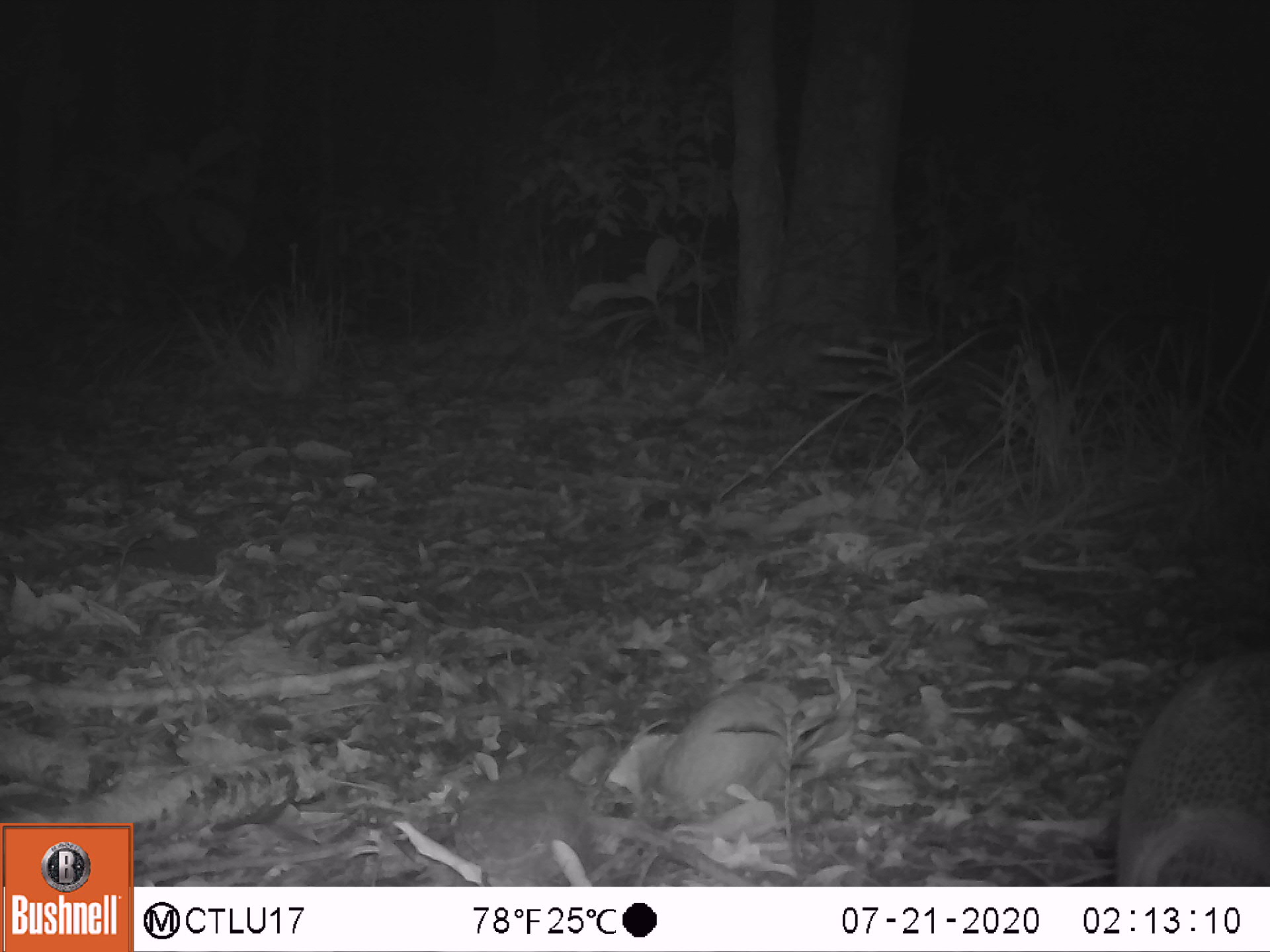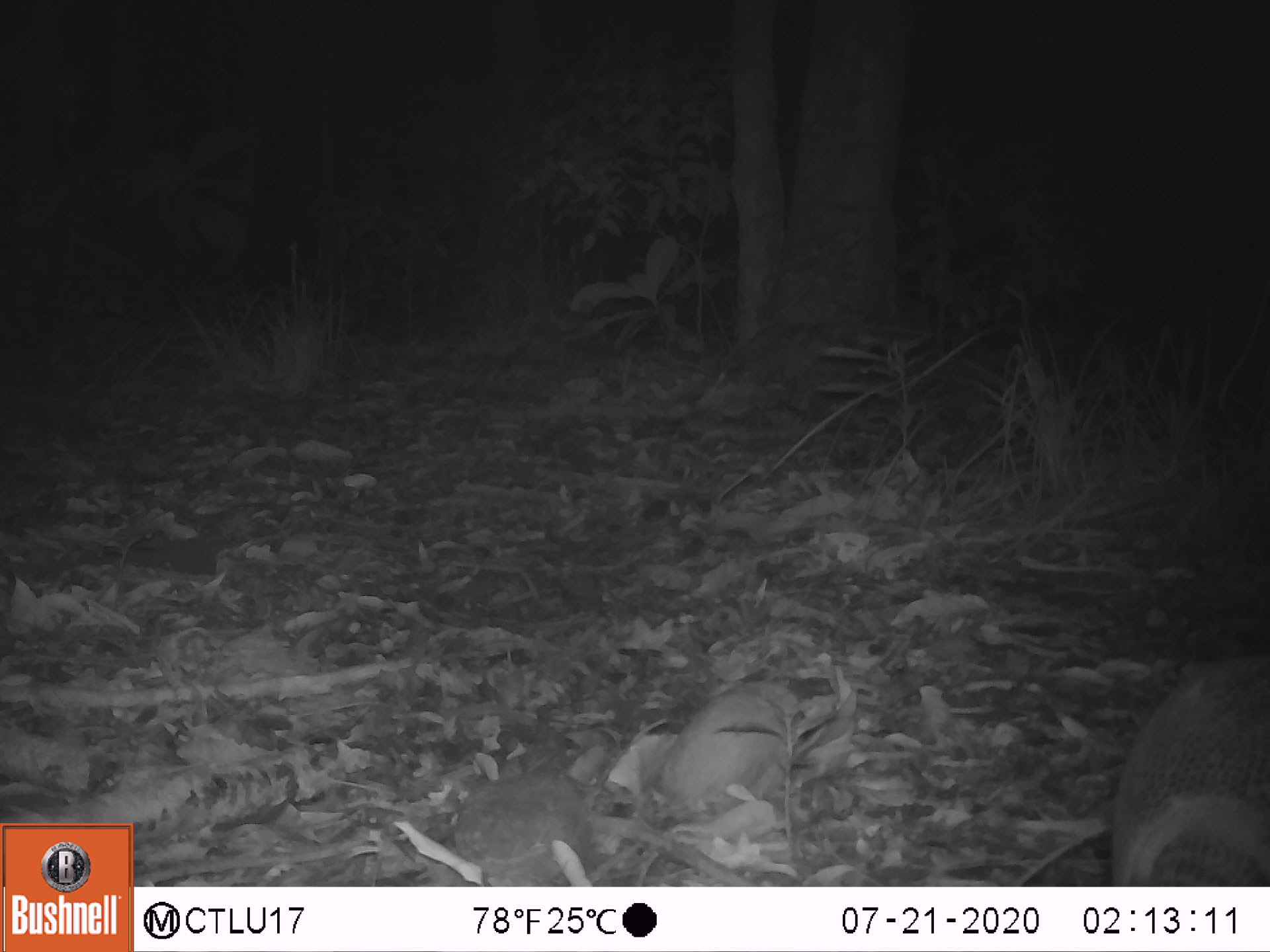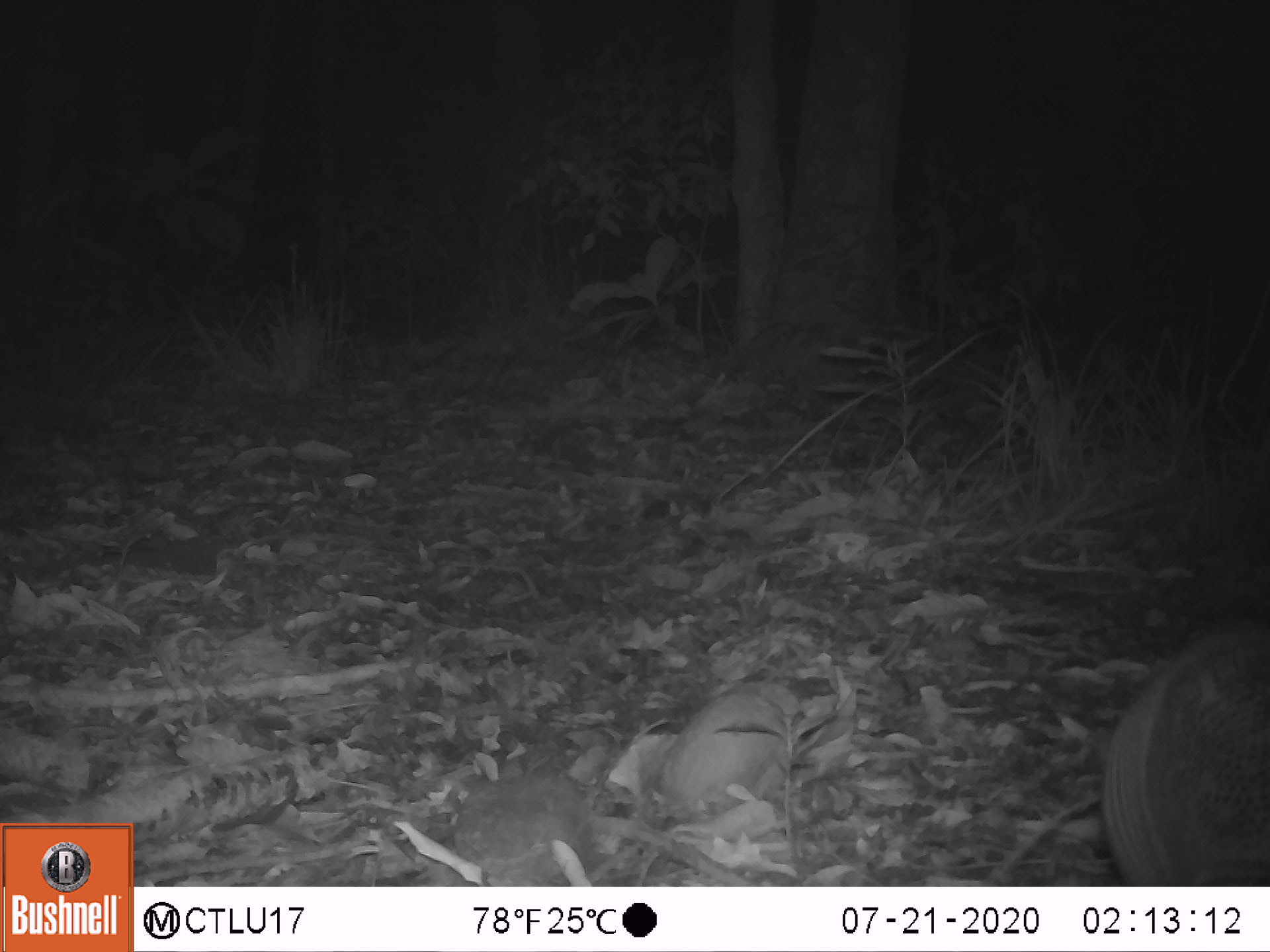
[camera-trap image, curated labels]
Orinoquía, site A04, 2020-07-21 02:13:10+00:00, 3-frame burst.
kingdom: Animalia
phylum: Chordata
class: Mammalia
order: Cingulata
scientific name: Cingulata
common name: armadillo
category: unknown armadillo